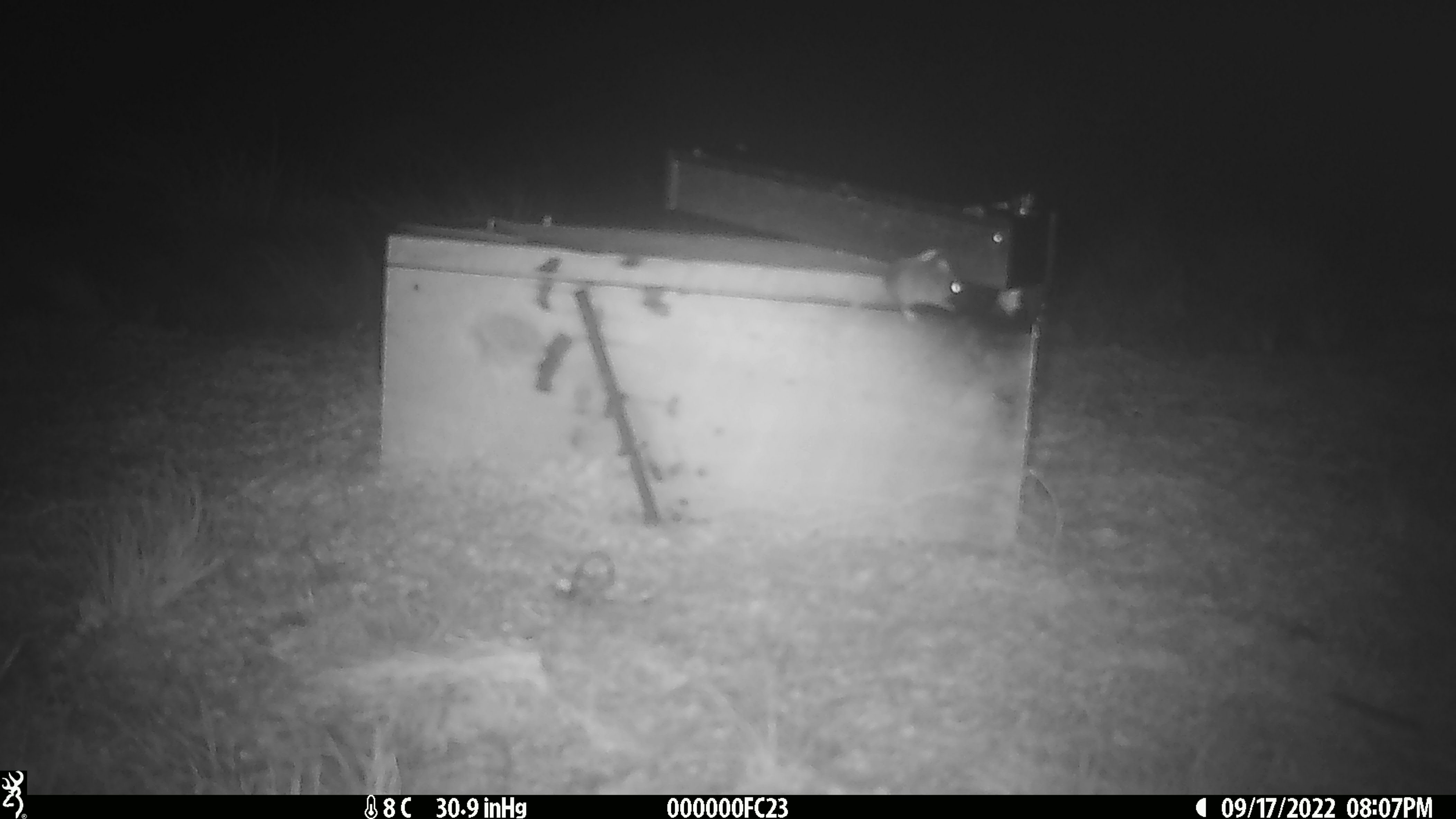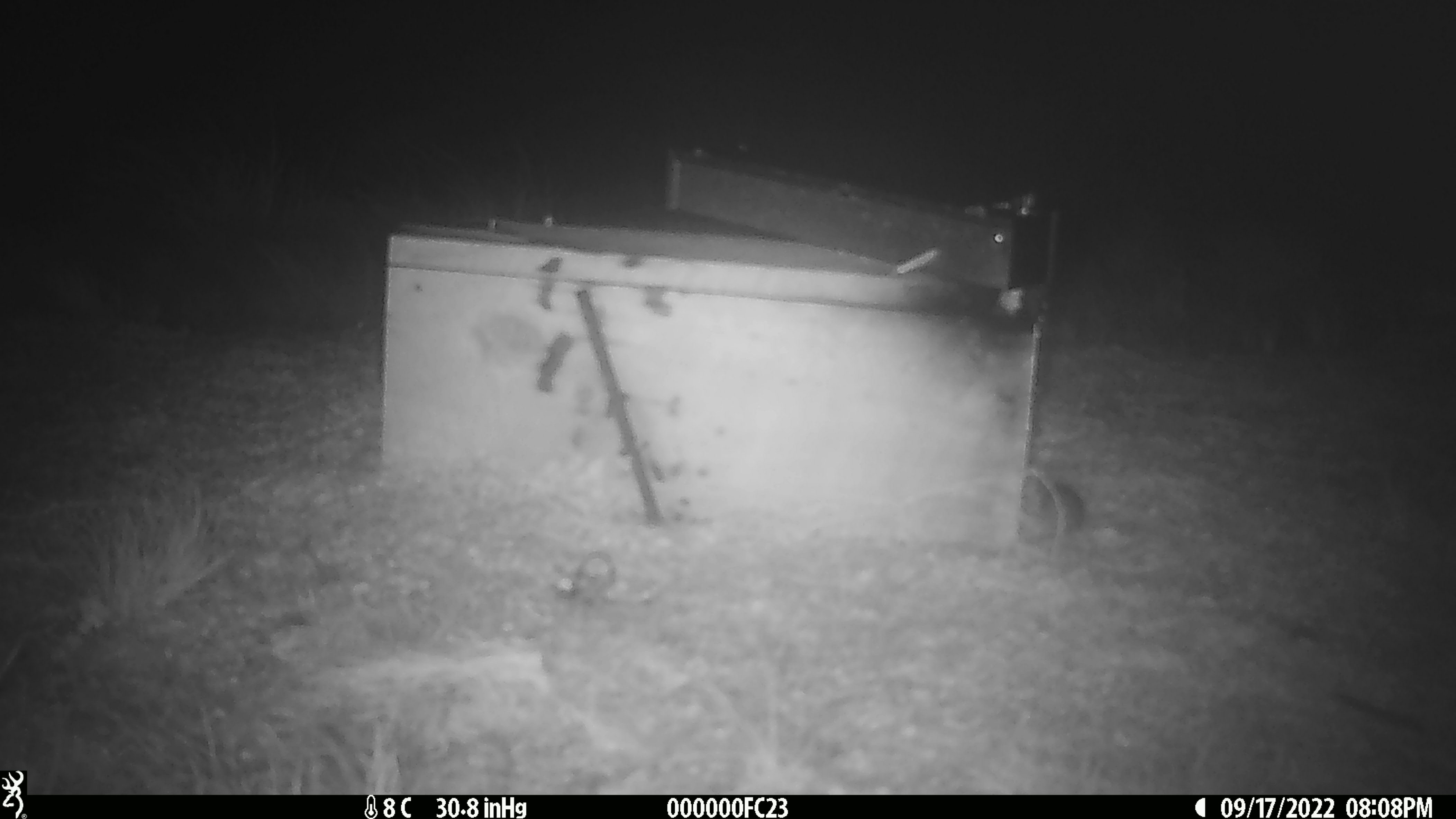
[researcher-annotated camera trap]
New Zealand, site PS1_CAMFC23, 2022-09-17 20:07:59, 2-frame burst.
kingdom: Animalia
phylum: Chordata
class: Mammalia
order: Rodentia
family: Muridae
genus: Mus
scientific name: Mus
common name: mouse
Mouse (Mus).